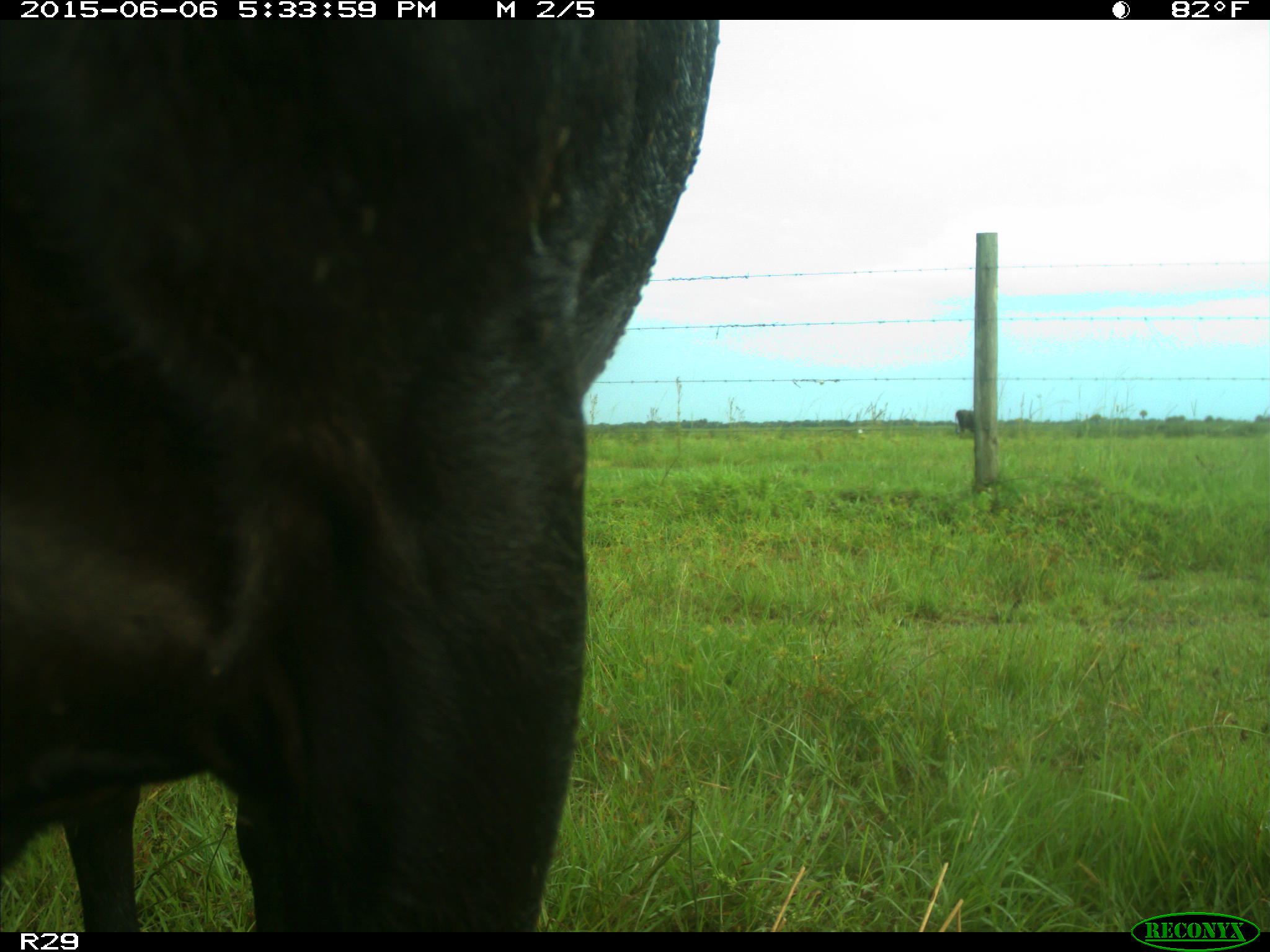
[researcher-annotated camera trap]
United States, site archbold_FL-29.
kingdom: Animalia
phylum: Chordata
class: Mammalia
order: Artiodactyla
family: Bovidae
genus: Bos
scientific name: Bos taurus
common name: domestic cow